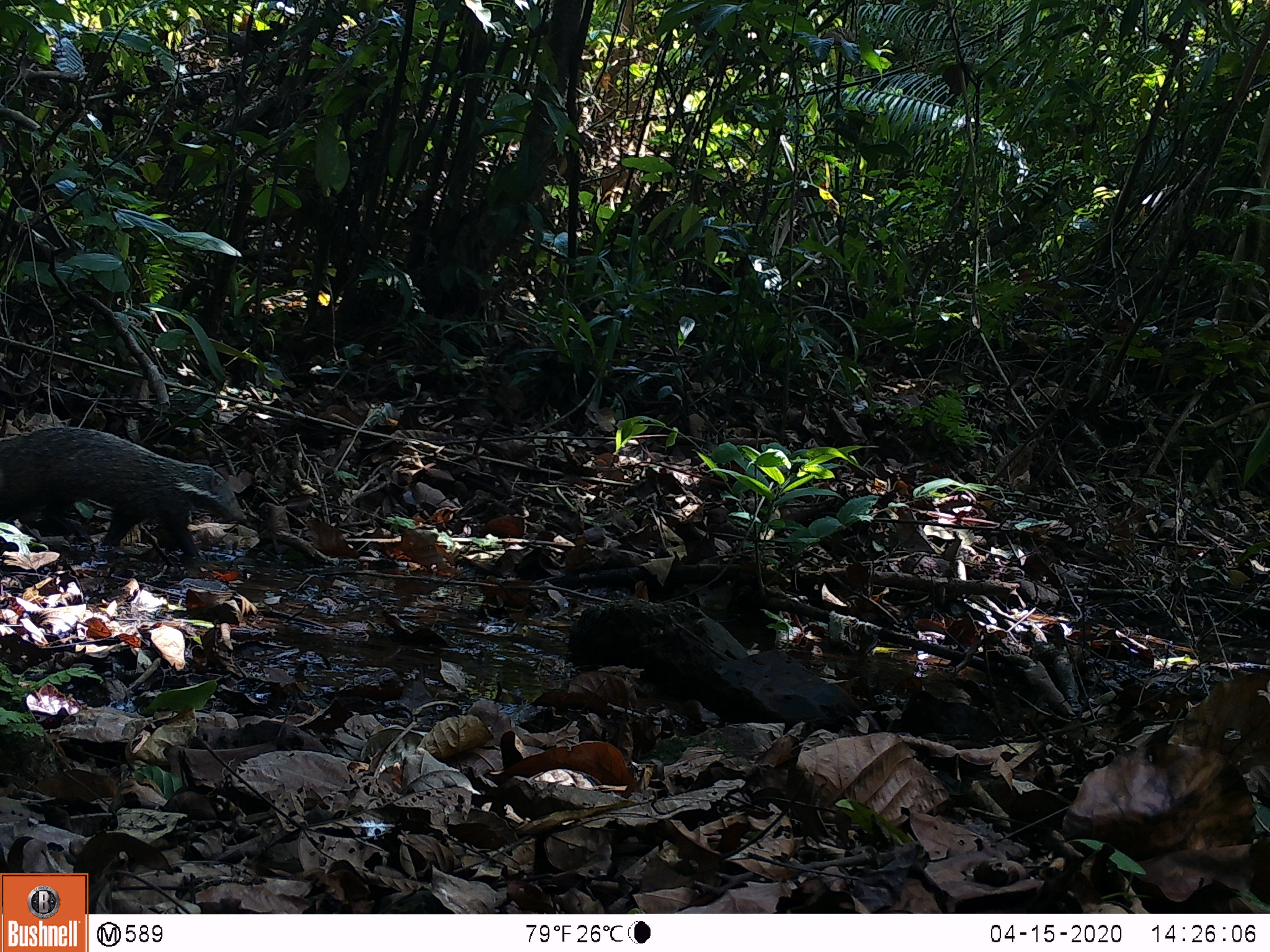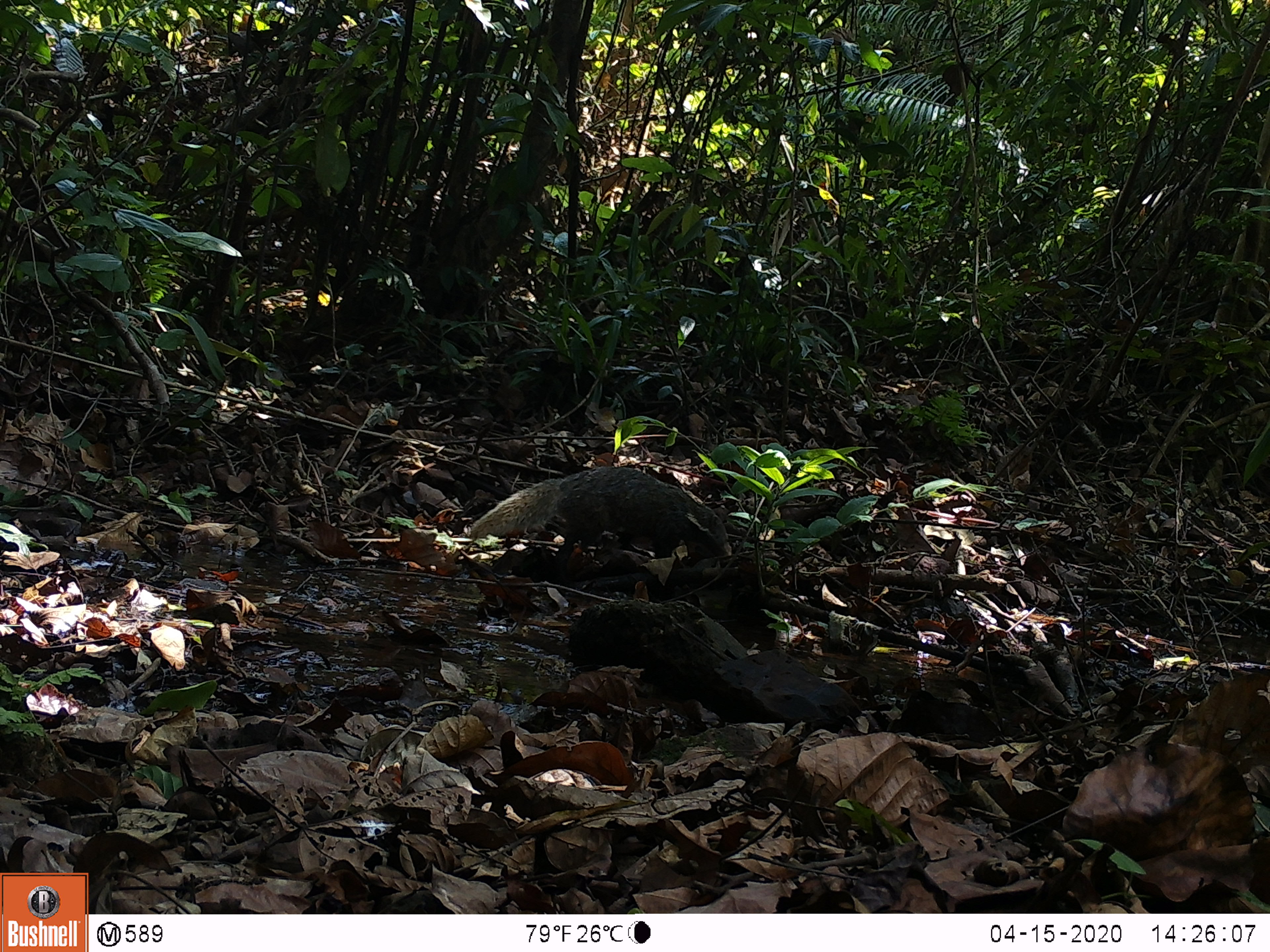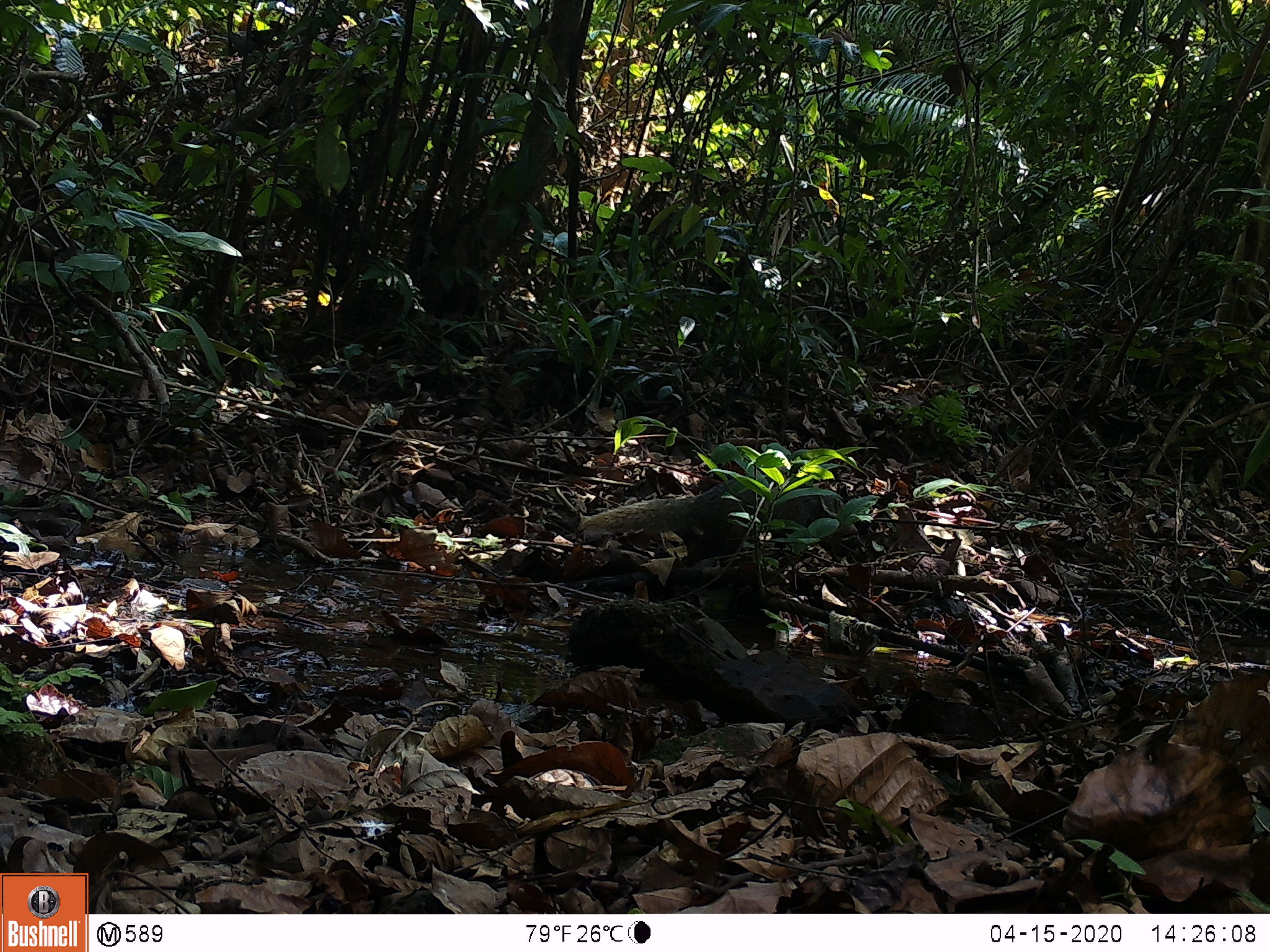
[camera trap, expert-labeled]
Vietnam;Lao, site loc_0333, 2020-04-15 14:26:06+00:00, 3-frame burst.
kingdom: Animalia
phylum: Chordata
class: Mammalia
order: Carnivora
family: Herpestidae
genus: Urva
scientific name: Urva urva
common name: crab-eating mongoose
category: crab eating mongoose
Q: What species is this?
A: Crab eating mongoose (crab-eating mongoose) (Urva urva).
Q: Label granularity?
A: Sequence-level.